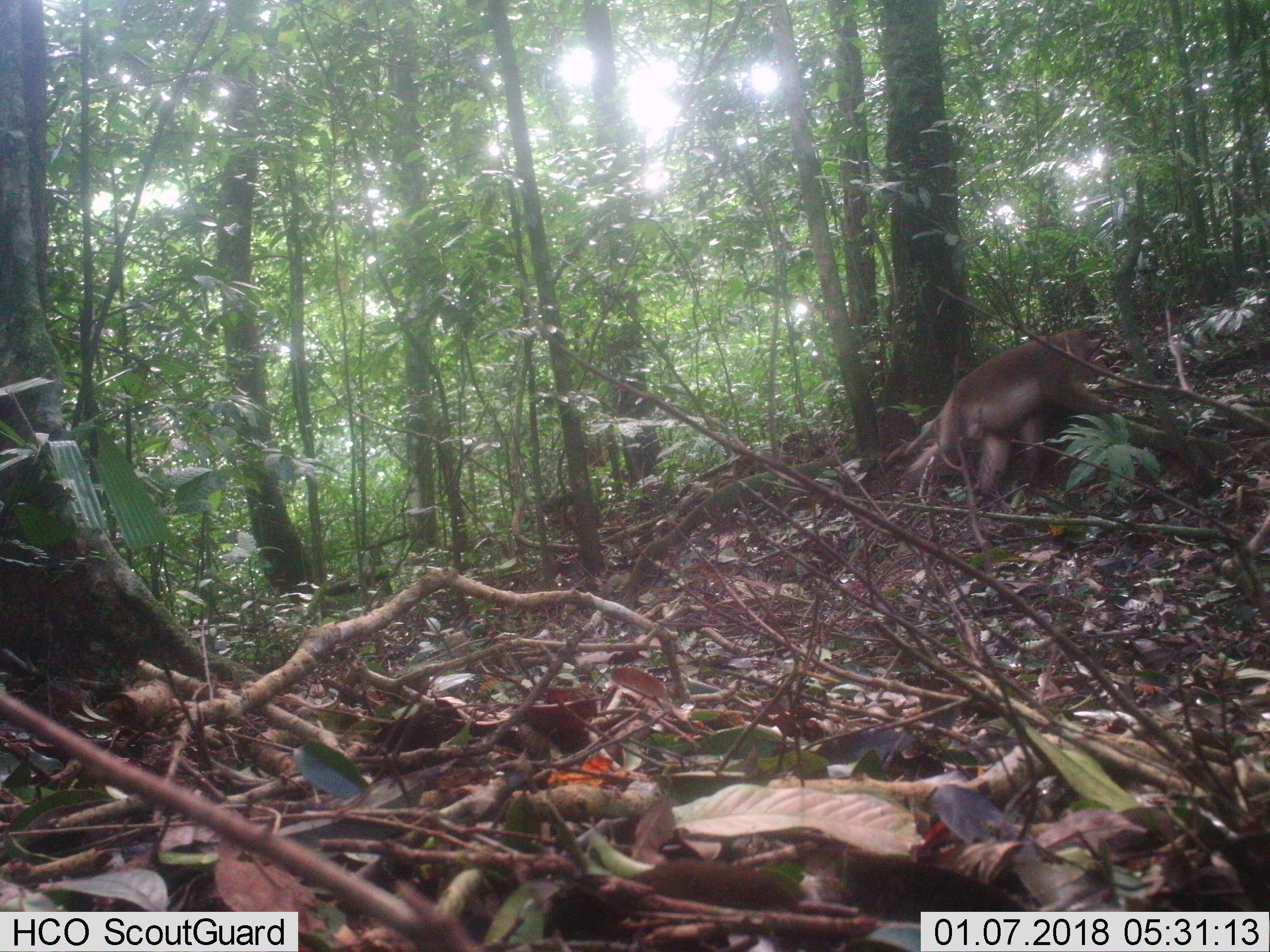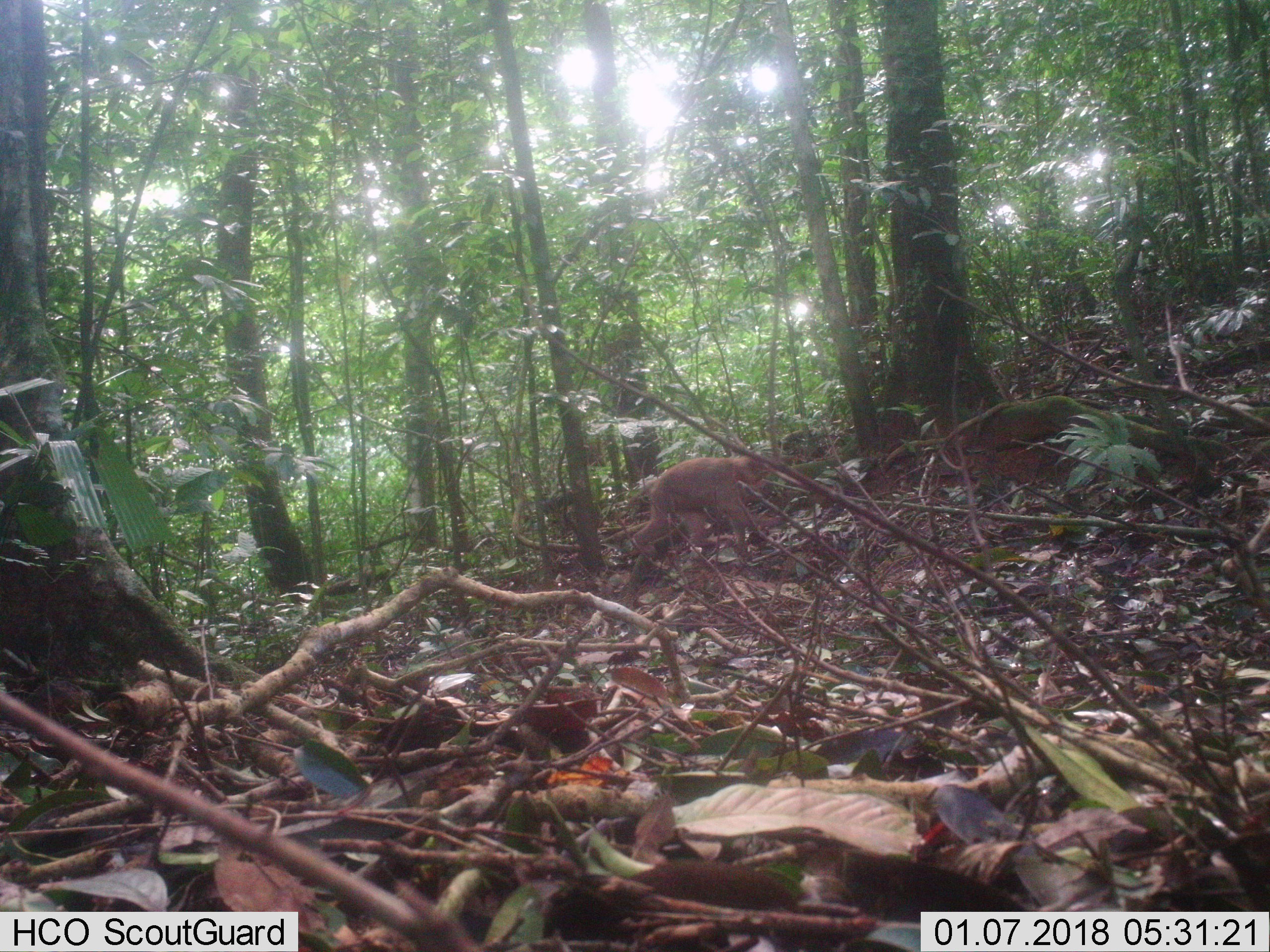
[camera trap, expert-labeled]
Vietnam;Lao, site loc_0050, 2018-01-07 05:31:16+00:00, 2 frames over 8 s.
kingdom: Animalia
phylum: Chordata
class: Mammalia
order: Primates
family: Cercopithecidae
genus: Macaca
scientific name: Macaca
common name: macaques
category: assam or rhesus macaque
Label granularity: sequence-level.